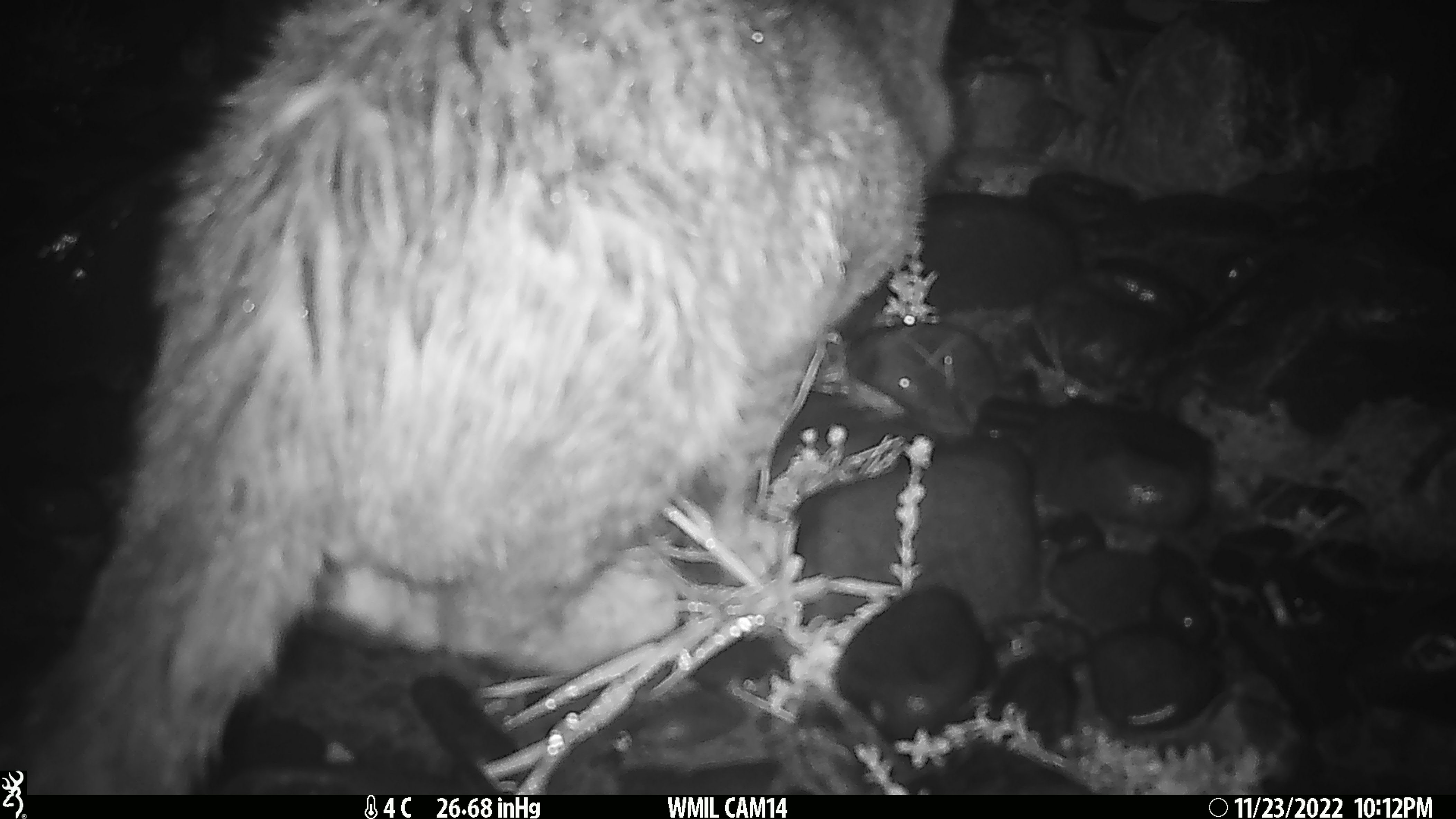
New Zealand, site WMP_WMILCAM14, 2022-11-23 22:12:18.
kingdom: Animalia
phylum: Chordata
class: Mammalia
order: Carnivora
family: Felidae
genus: Felis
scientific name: Felis catus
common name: domestic cat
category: cat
Cat (domestic cat) (Felis catus).